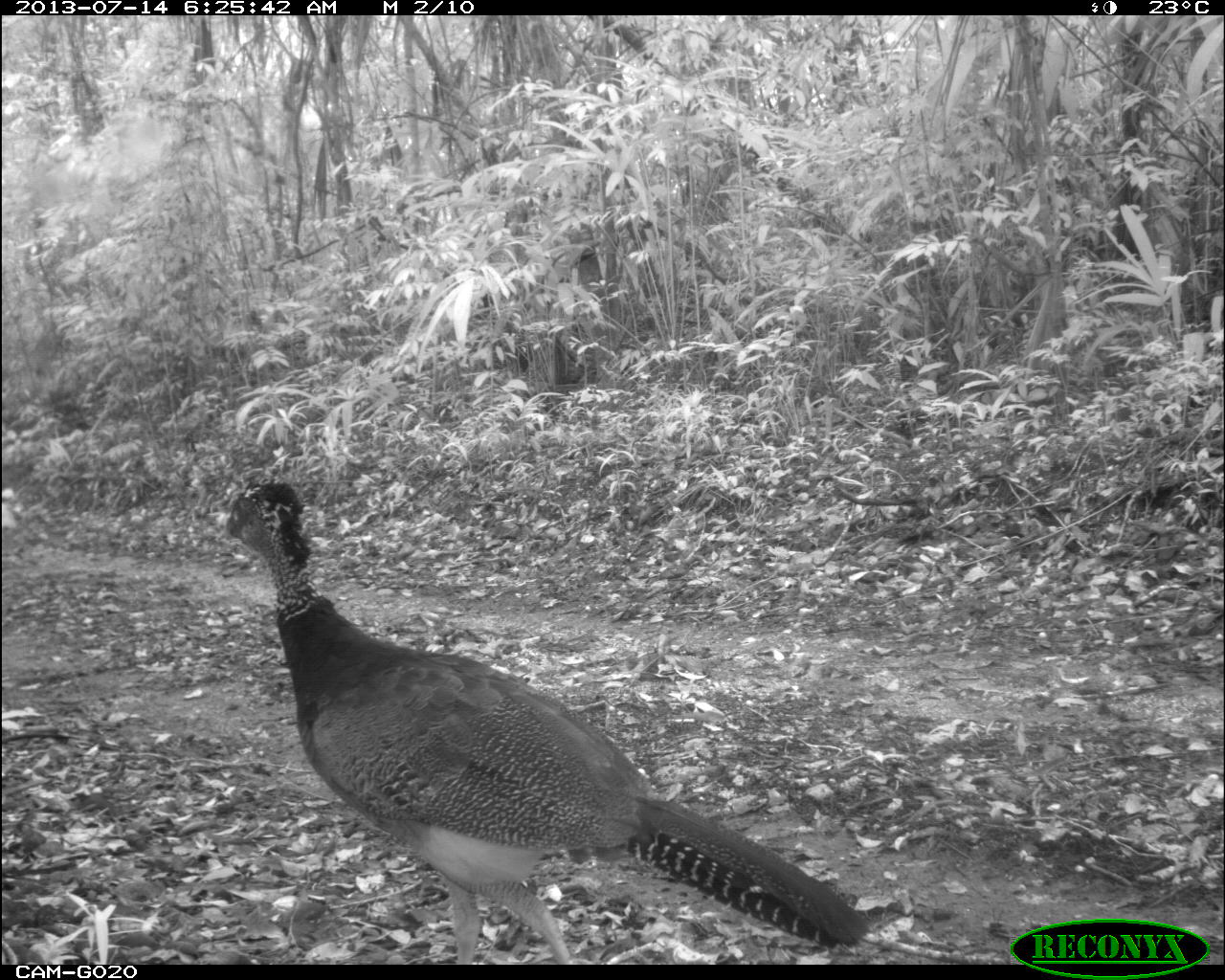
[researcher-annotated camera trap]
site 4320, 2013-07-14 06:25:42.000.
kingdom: Animalia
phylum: Chordata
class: Aves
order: Galliformes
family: Cracidae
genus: Crax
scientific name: Crax rubra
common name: great curassow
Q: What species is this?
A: Crax rubra (great curassow).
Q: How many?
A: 1.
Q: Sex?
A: Female.